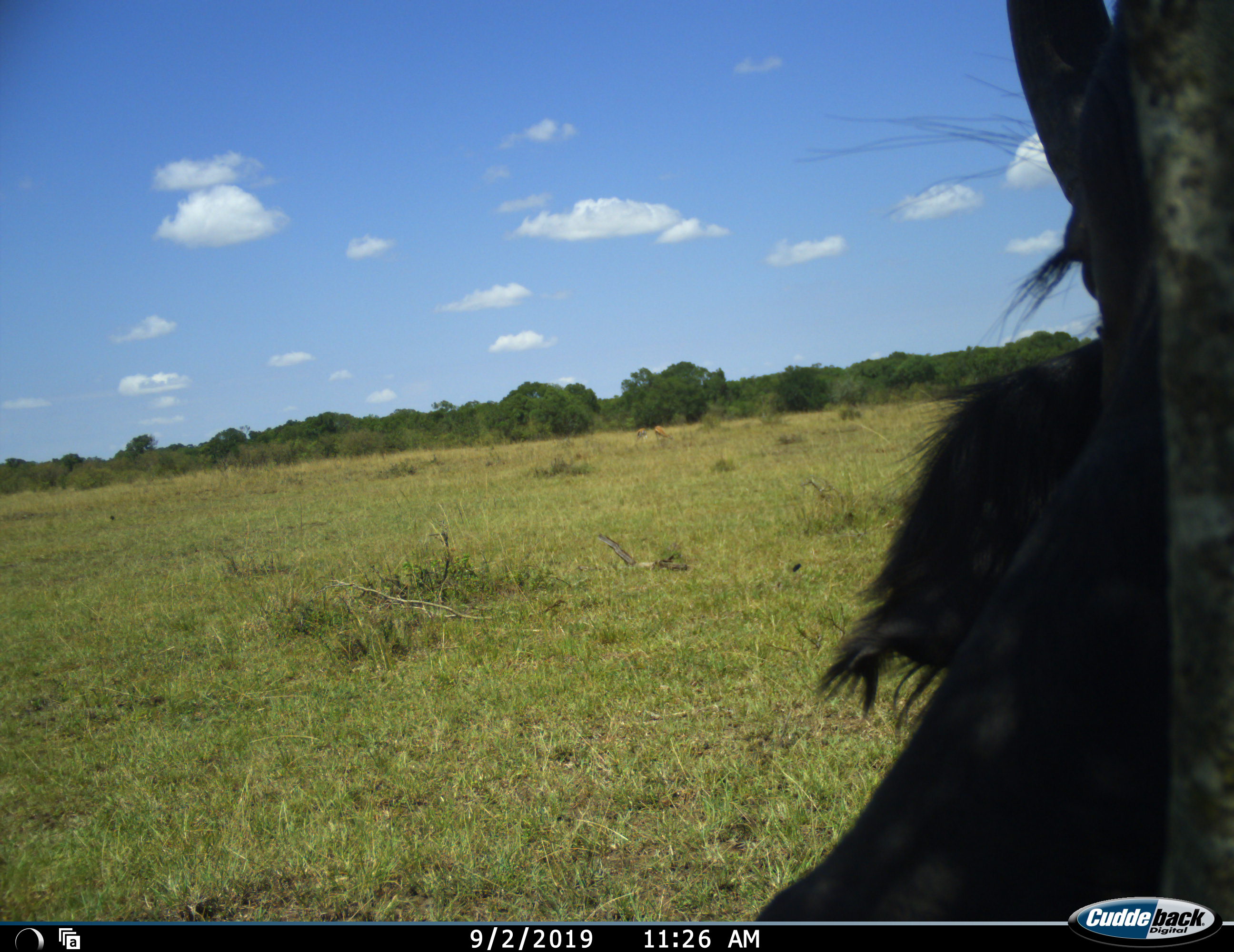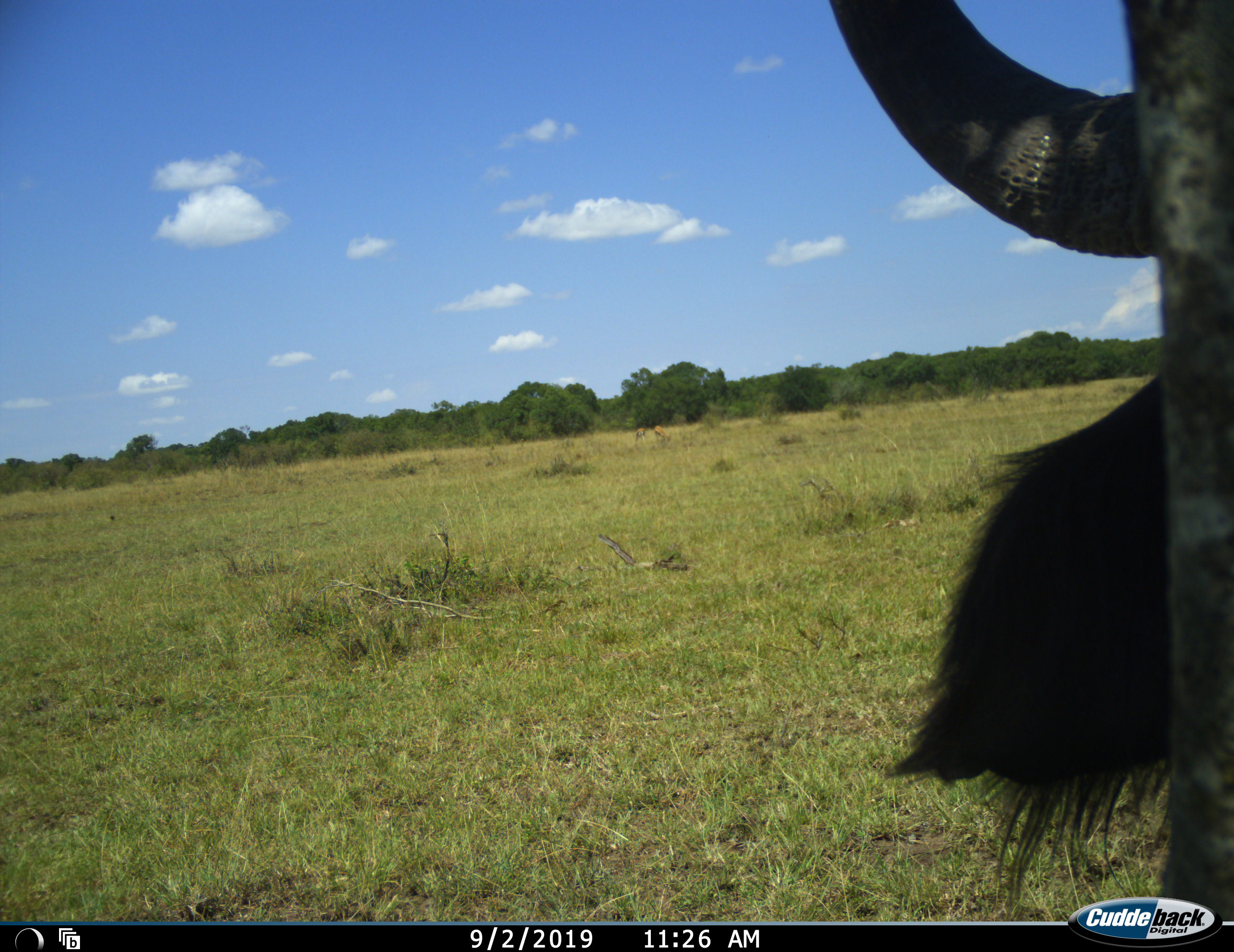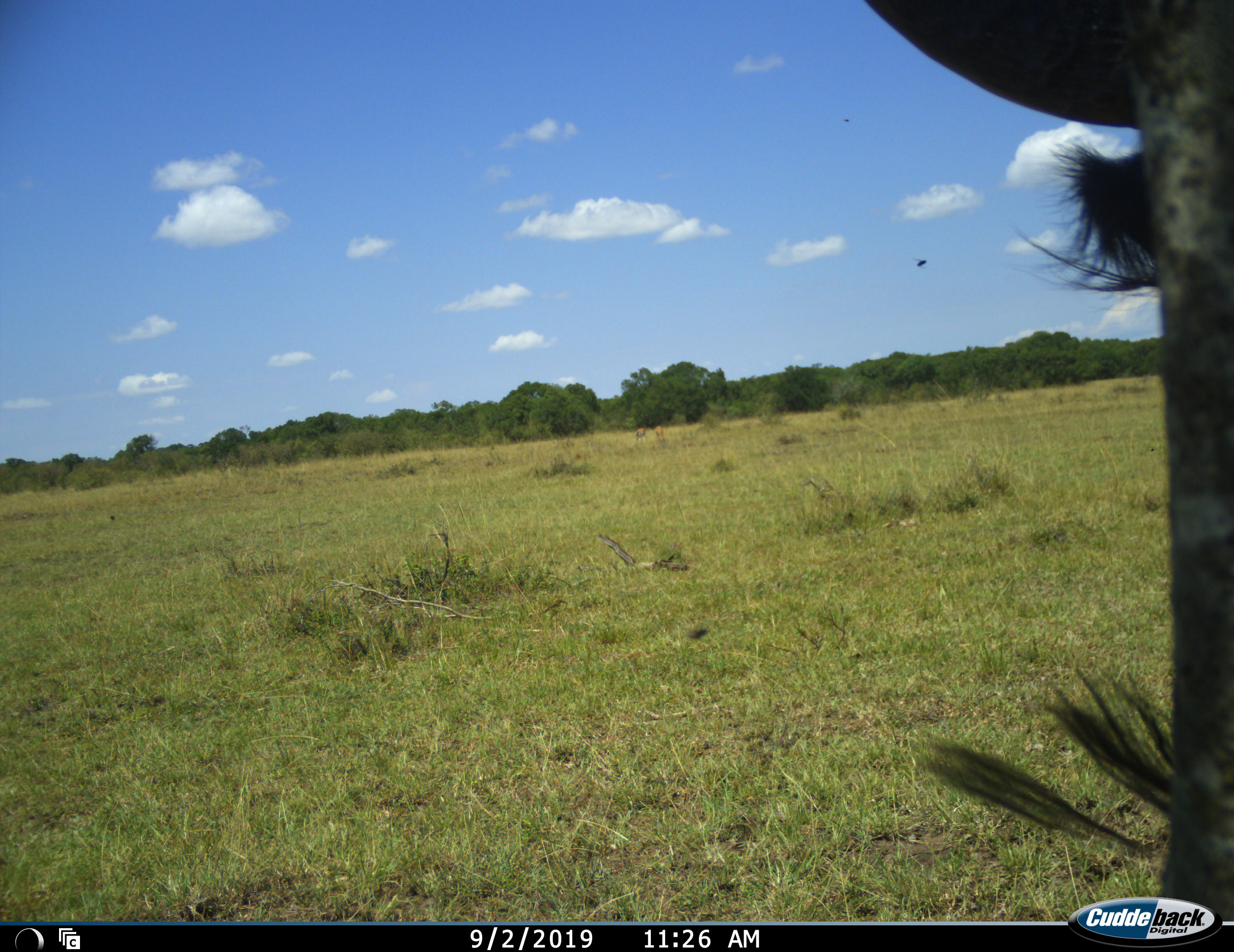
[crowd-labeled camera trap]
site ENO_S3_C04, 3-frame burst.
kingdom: Animalia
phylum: Chordata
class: Mammalia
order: Artiodactyla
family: Bovidae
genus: Syncerus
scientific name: Syncerus caffer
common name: african buffalo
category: buffalo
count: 1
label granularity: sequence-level